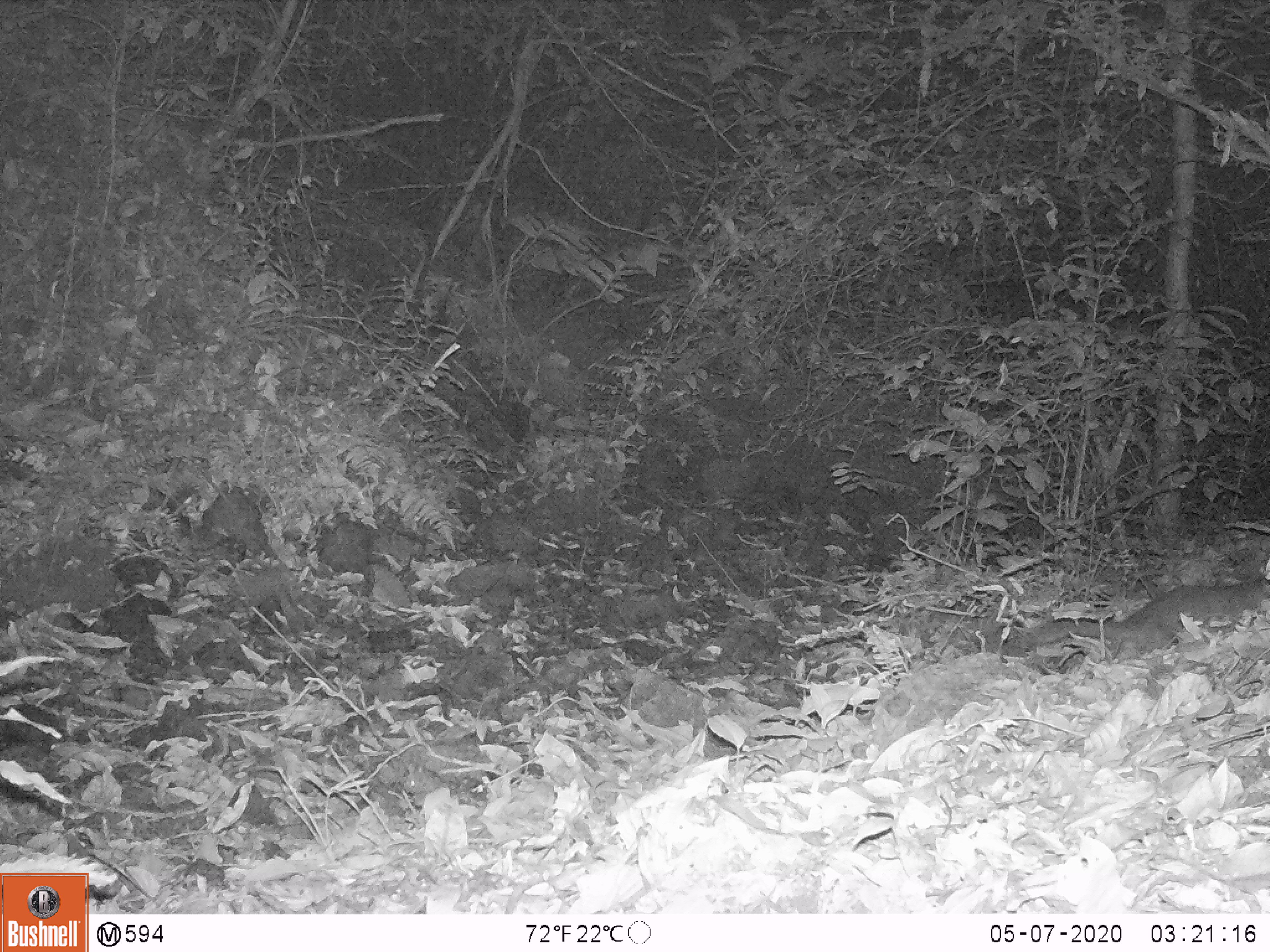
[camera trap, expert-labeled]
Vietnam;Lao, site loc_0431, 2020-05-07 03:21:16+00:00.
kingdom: Animalia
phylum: Chordata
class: Mammalia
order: Carnivora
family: Mustelidae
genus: Melogale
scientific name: Melogale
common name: ferret badger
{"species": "ferret badger (Melogale)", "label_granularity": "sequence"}